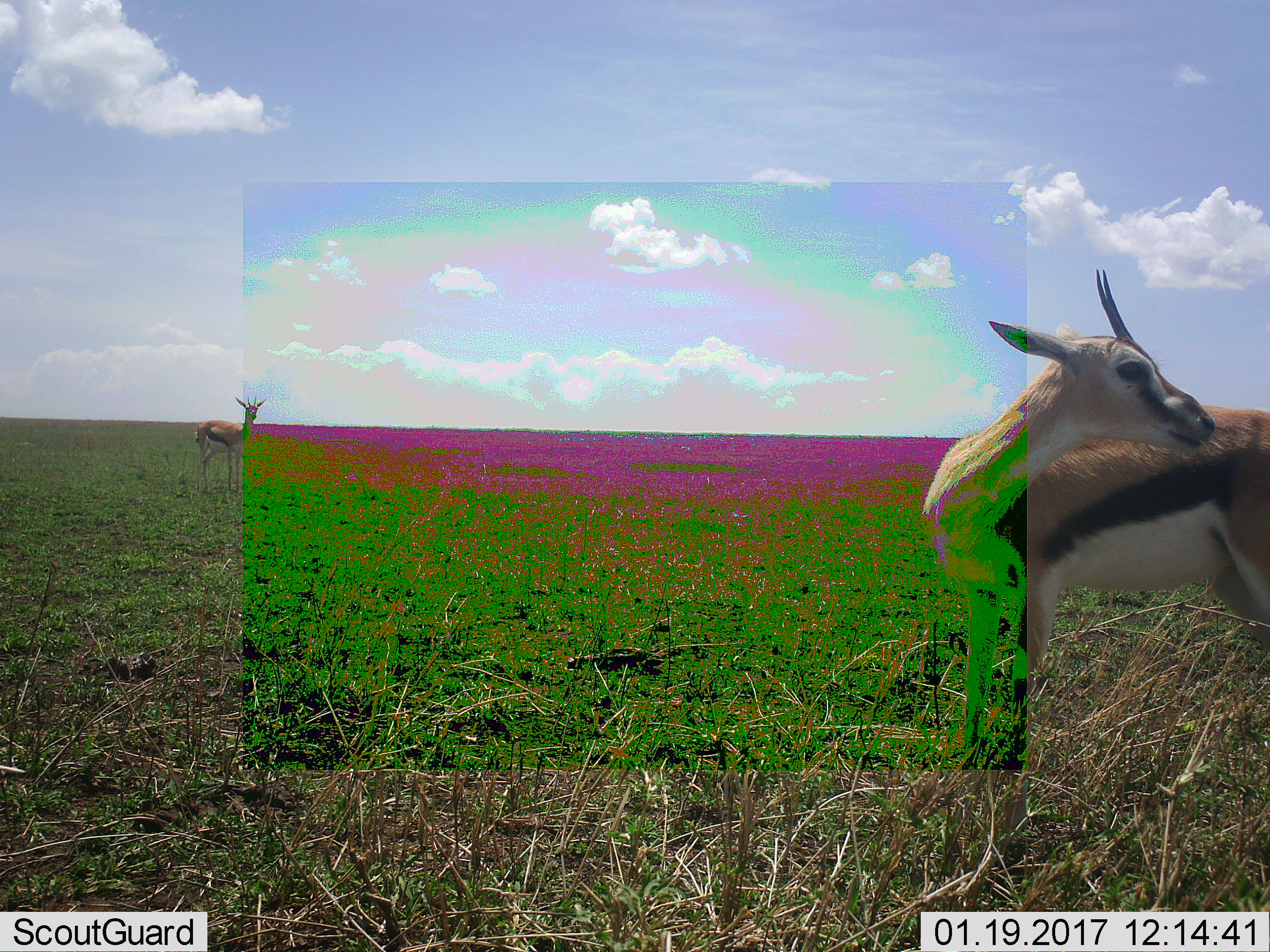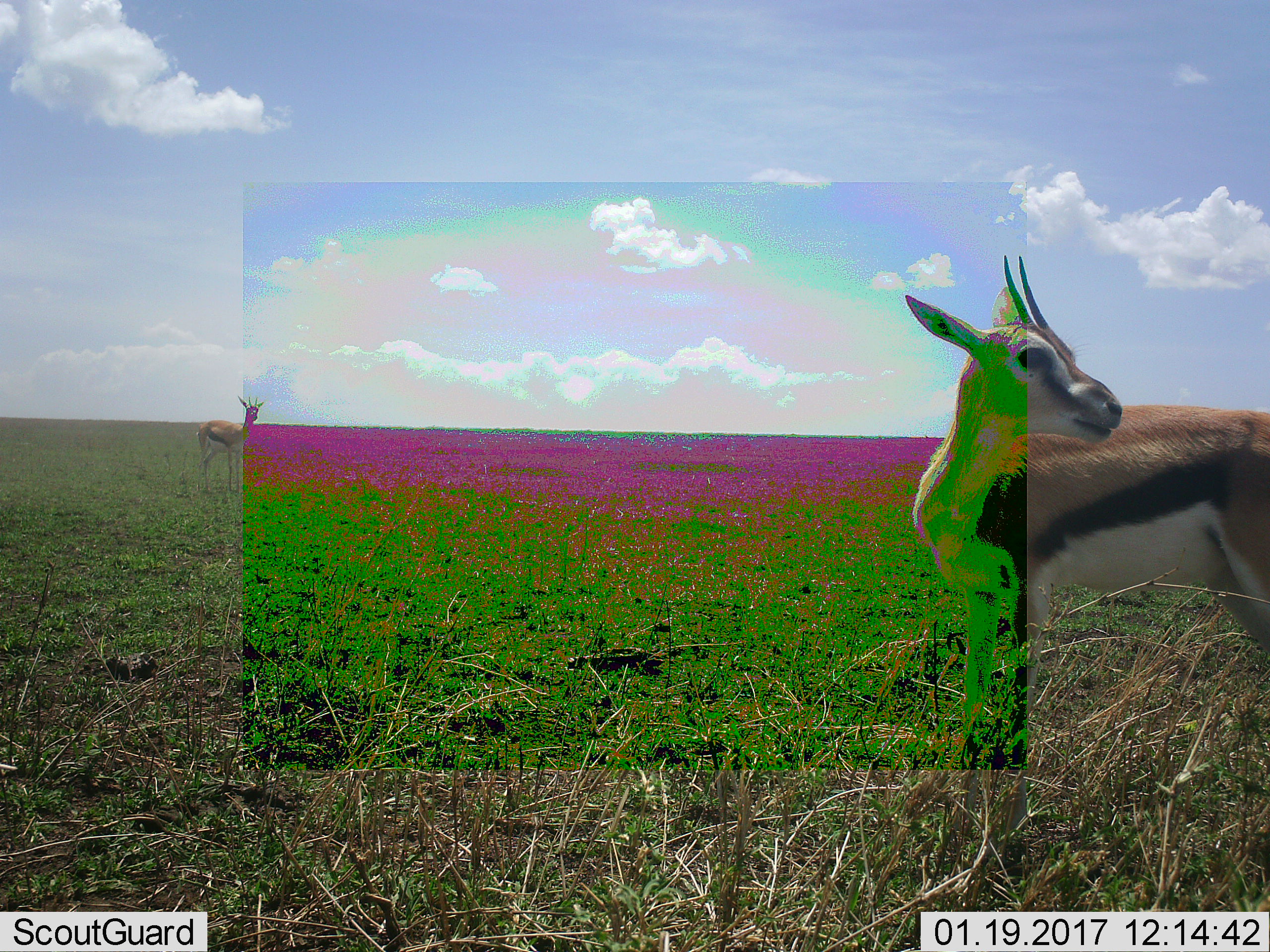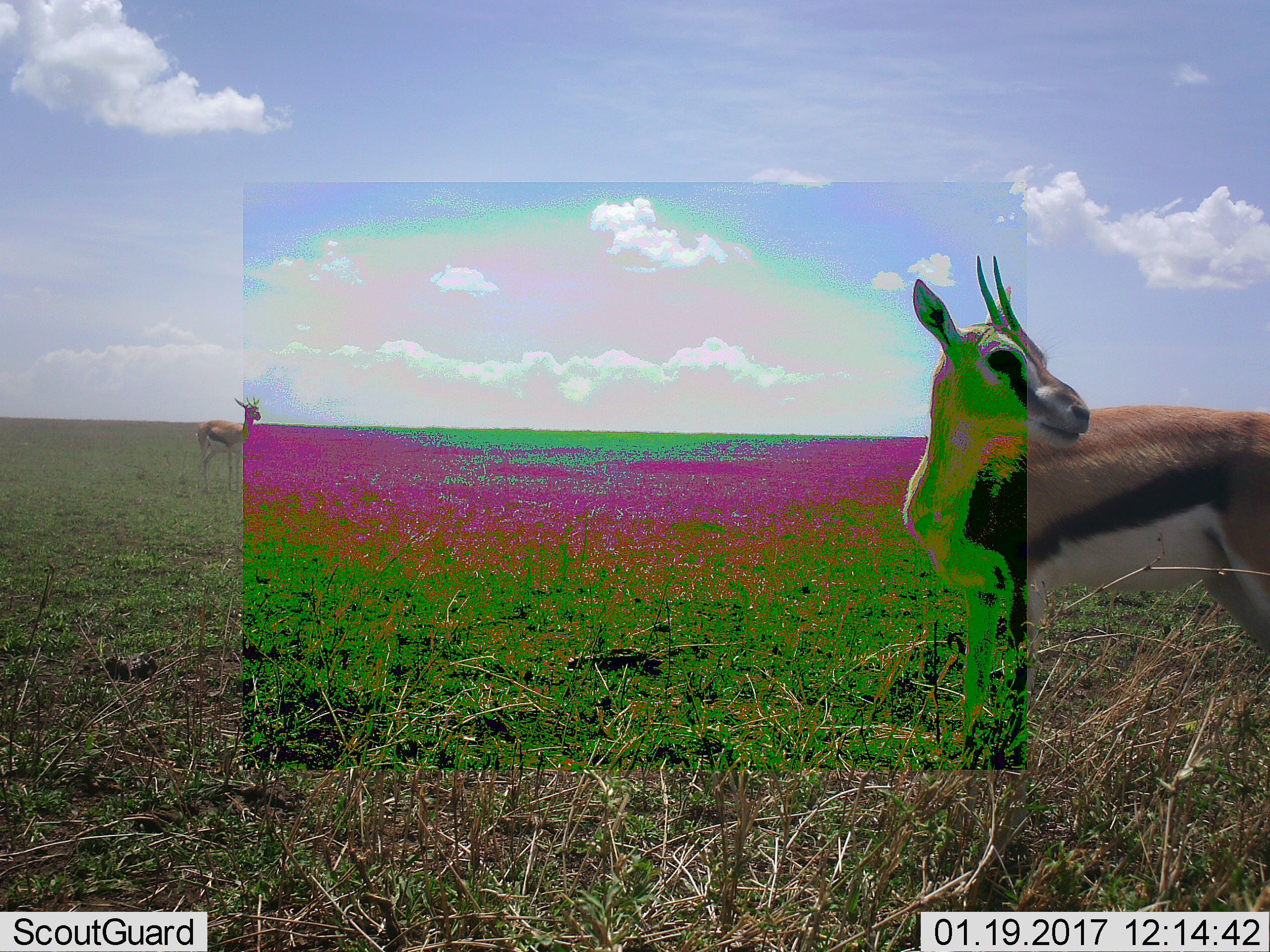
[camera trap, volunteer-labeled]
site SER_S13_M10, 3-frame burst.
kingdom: Animalia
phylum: Chordata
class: Mammalia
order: Artiodactyla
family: Bovidae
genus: Eudorcas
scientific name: Eudorcas thomsonii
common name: thomson's gazelle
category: gazellethomsons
Gazellethomsons (thomson's gazelle) (Eudorcas thomsonii), count 2. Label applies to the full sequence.